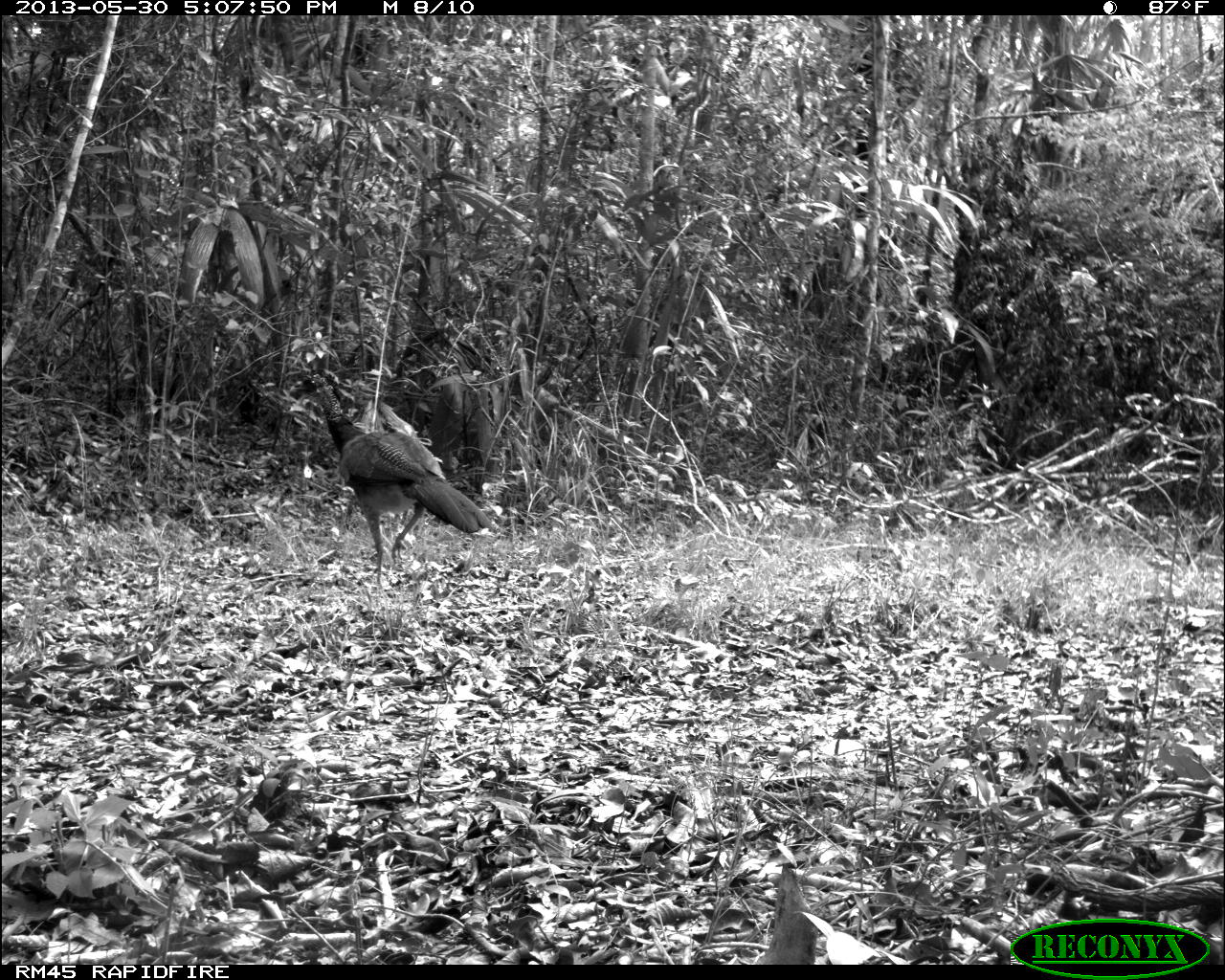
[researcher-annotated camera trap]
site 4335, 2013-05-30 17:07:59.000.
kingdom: Animalia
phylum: Chordata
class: Aves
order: Galliformes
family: Cracidae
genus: Crax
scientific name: Crax rubra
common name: great curassow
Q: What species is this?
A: Crax rubra (great curassow).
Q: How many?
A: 1.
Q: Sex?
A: Female.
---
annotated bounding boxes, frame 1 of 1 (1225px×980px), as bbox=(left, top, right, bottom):
crax rubra: bbox=(288, 368, 493, 585)